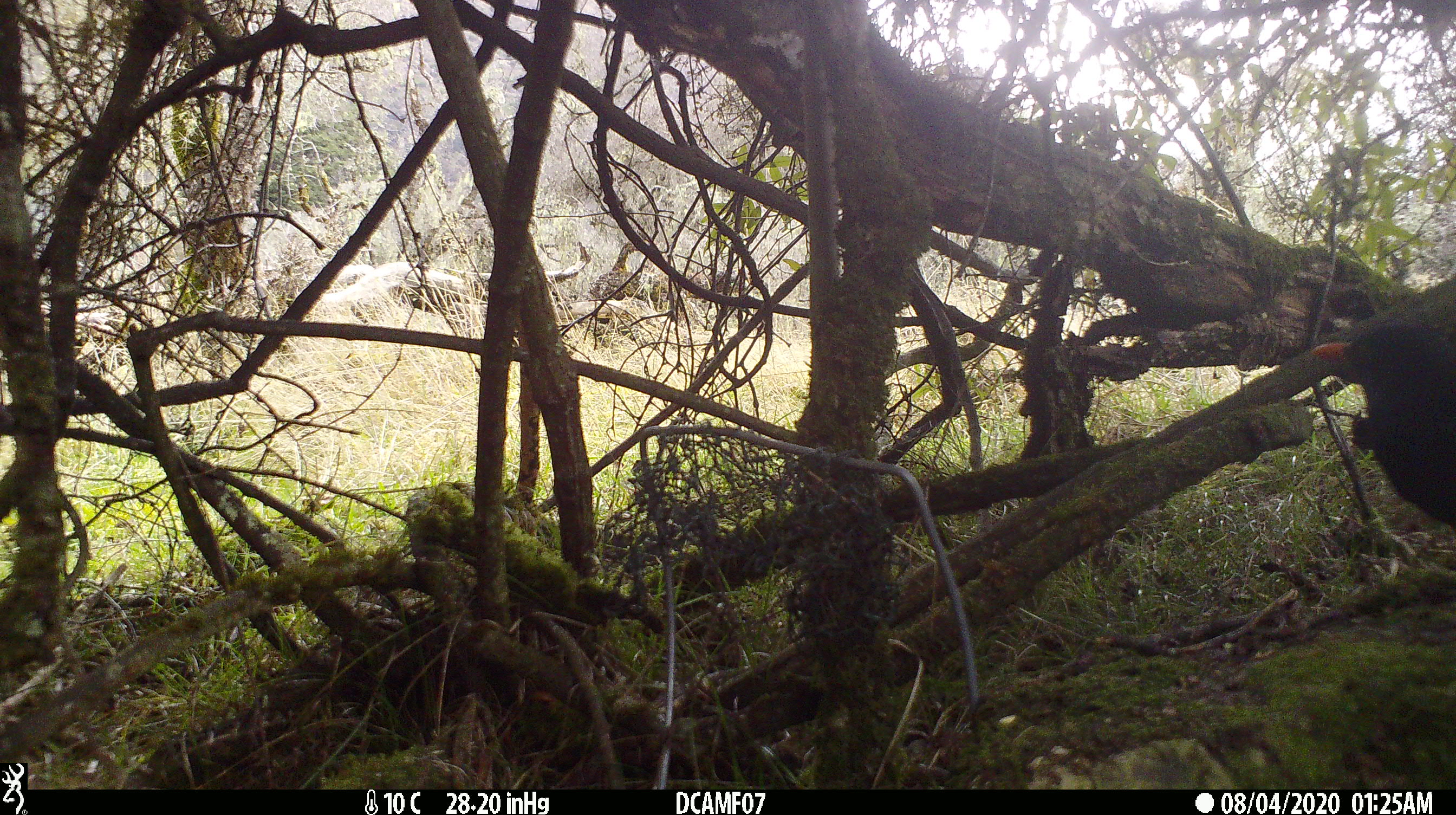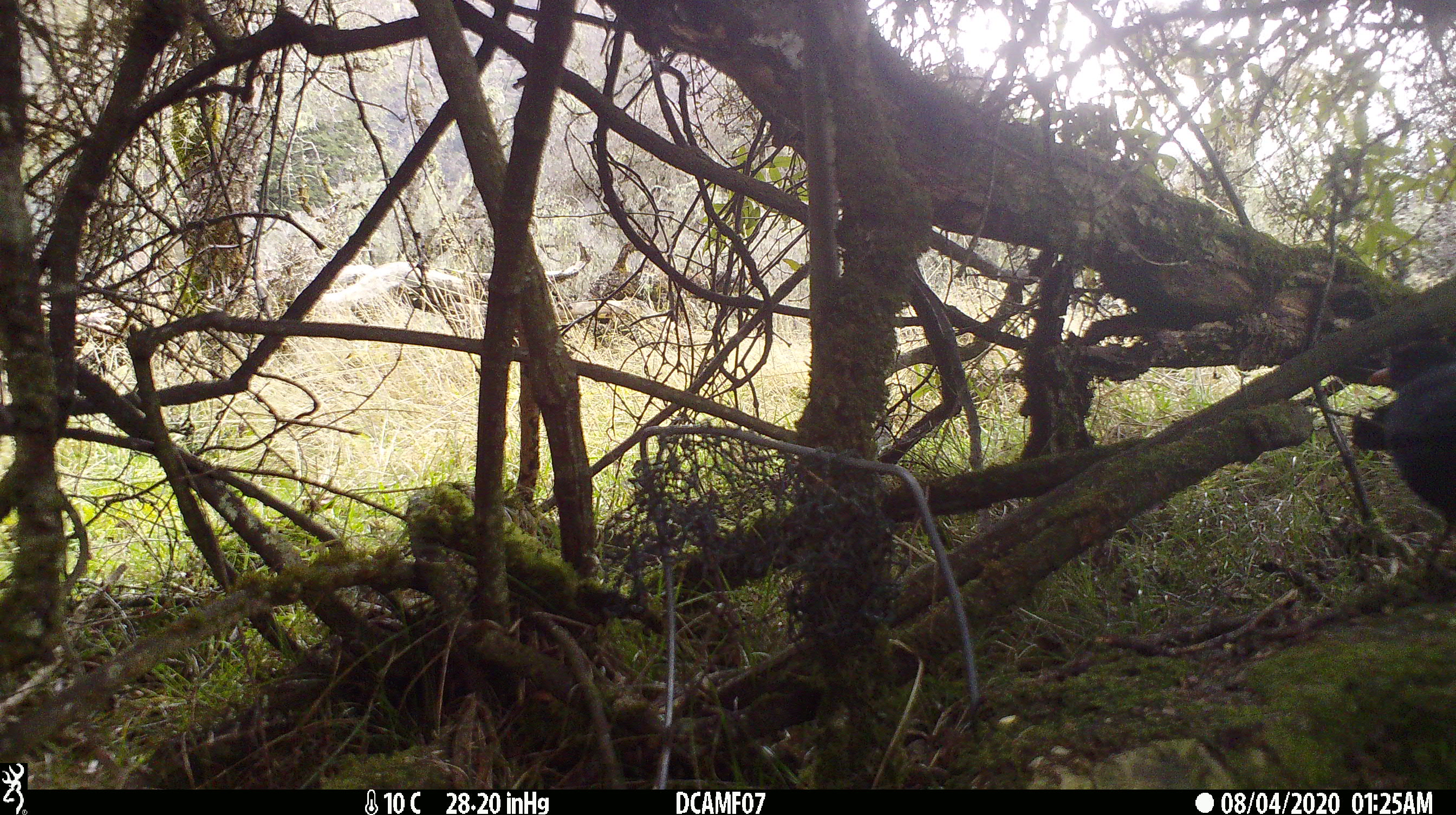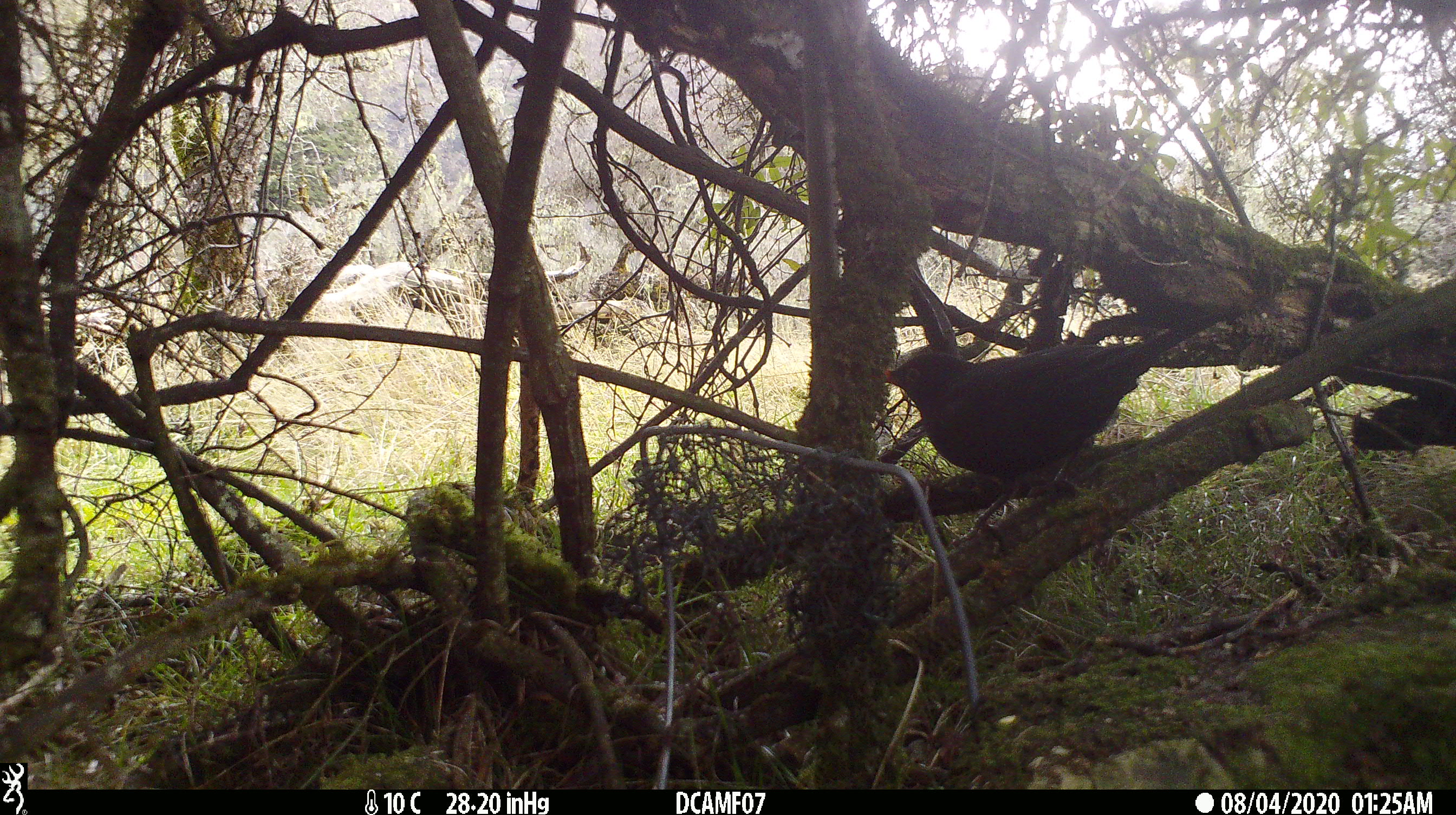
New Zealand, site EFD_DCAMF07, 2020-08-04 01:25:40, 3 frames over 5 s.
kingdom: Animalia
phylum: Chordata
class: Aves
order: Passeriformes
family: Turdidae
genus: Turdus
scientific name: Turdus merula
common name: eurasian blackbird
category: blackbird